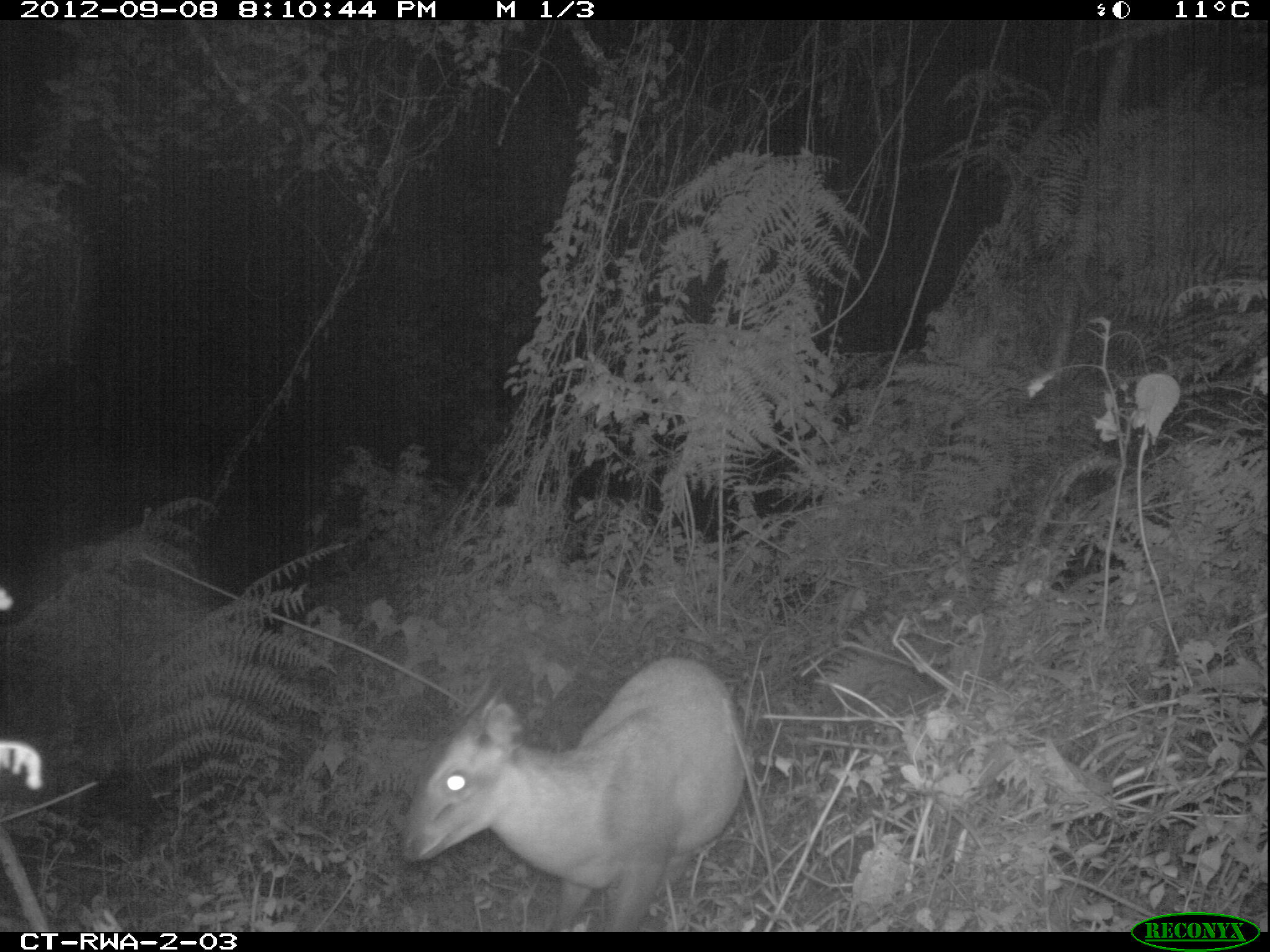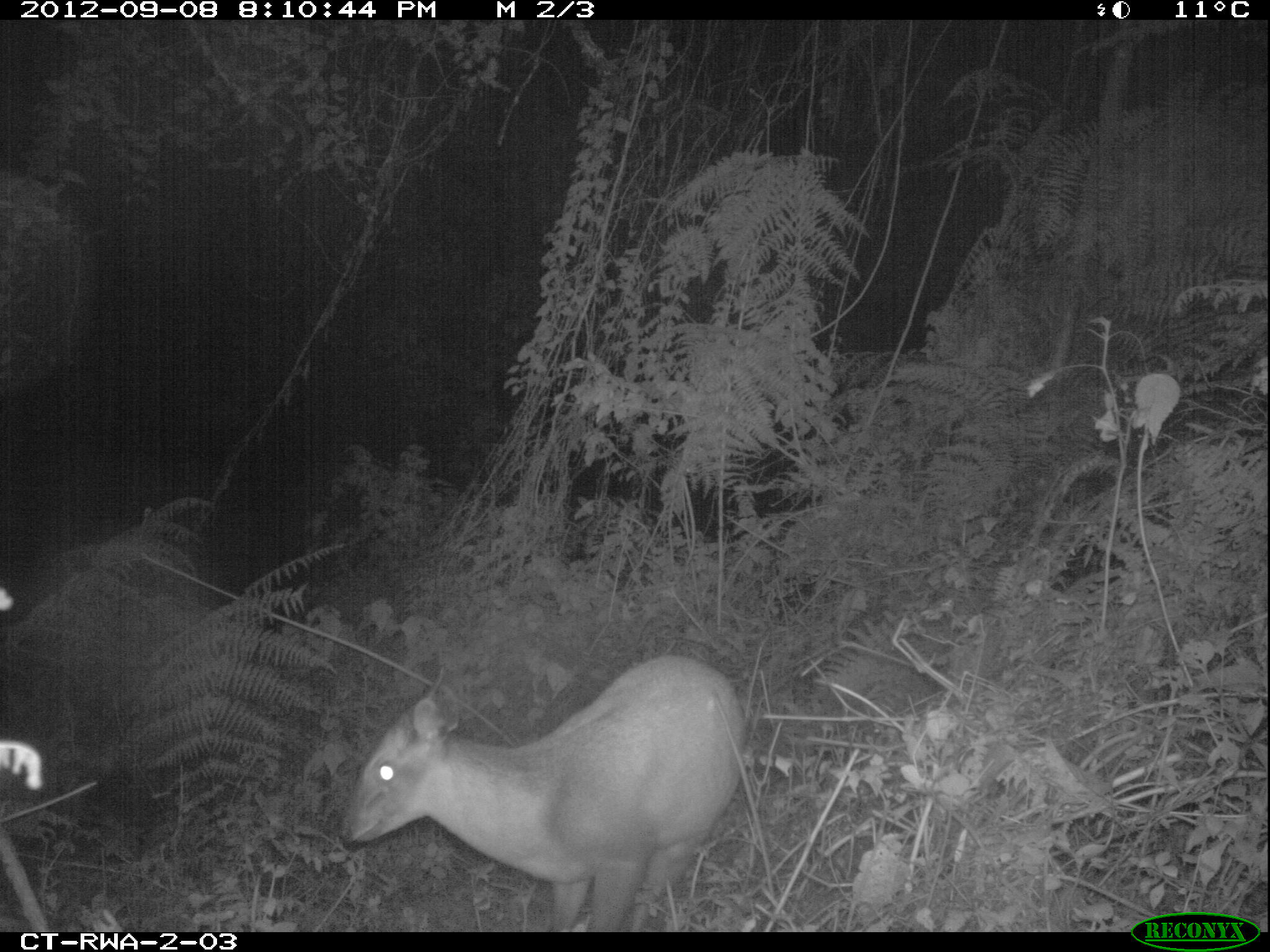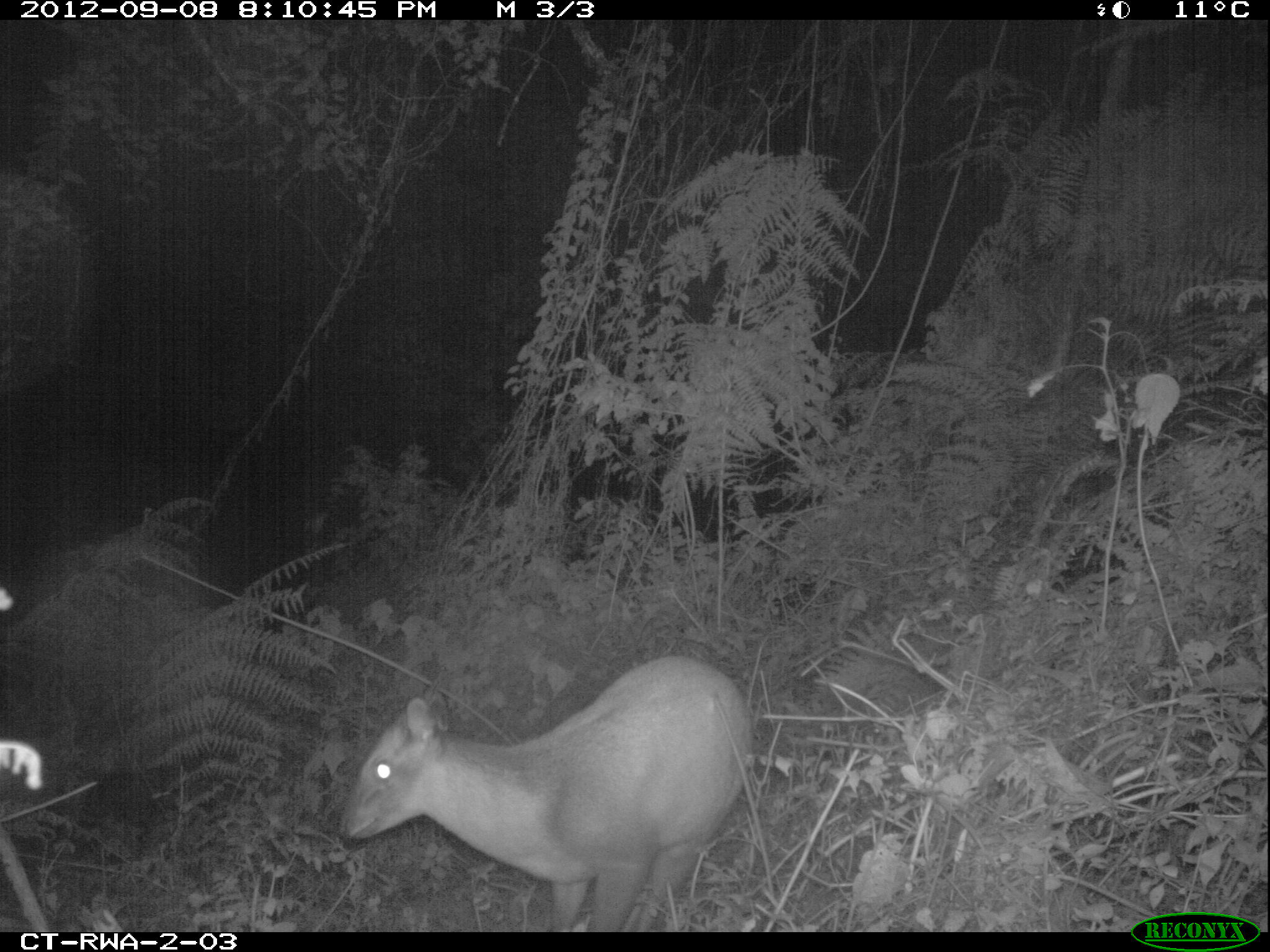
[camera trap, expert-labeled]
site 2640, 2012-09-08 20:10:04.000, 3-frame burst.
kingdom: Animalia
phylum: Chordata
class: Mammalia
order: Artiodactyla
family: Bovidae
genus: Cephalophus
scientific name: Cephalophus nigrifrons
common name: black-fronted duiker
Cephalophus nigrifrons (black-fronted duiker), count 1.